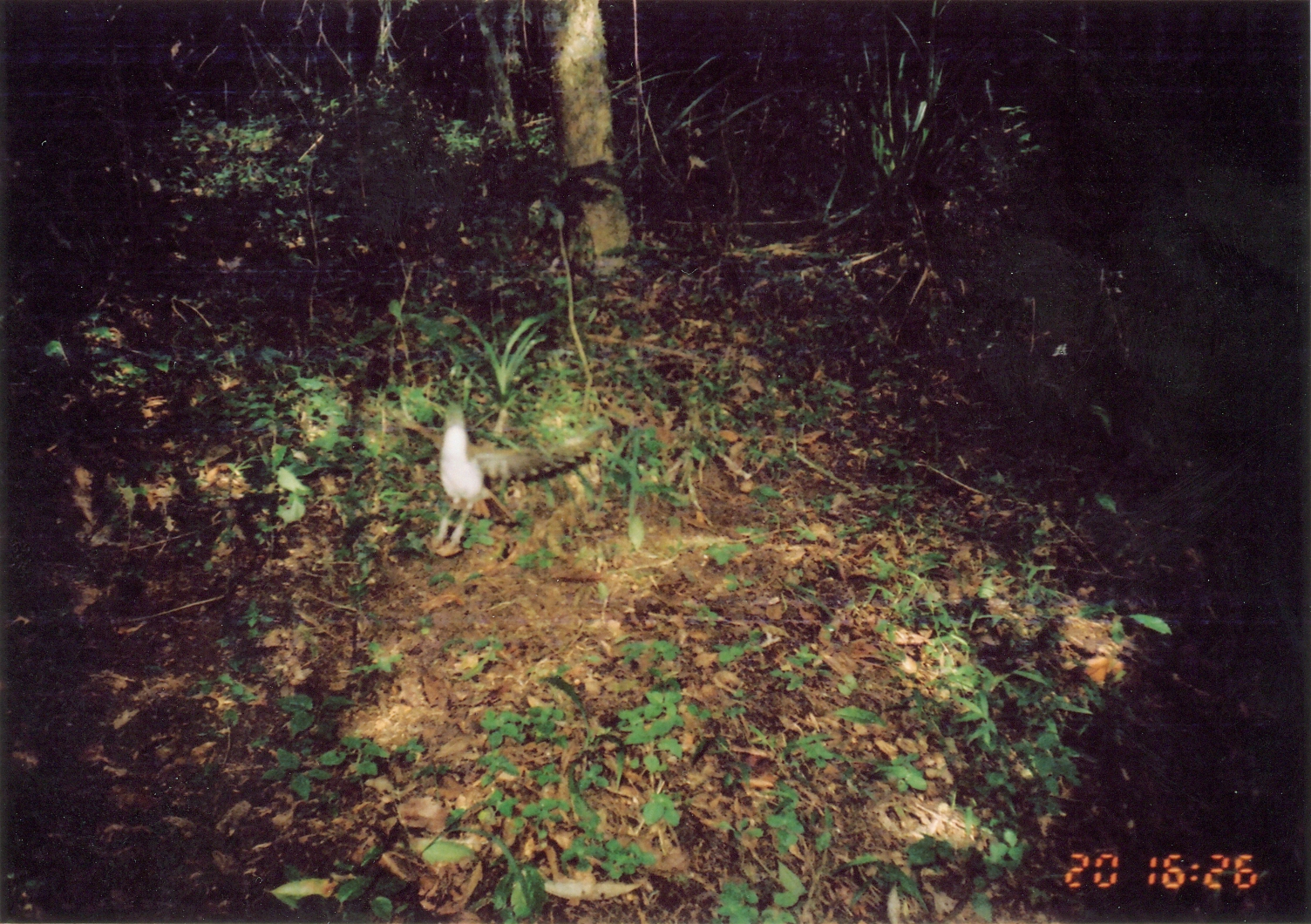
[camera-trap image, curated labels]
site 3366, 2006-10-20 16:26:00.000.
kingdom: Animalia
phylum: Chordata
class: Aves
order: Passeriformes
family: Muscicapidae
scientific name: Muscicapidae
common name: old world flycatchers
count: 1